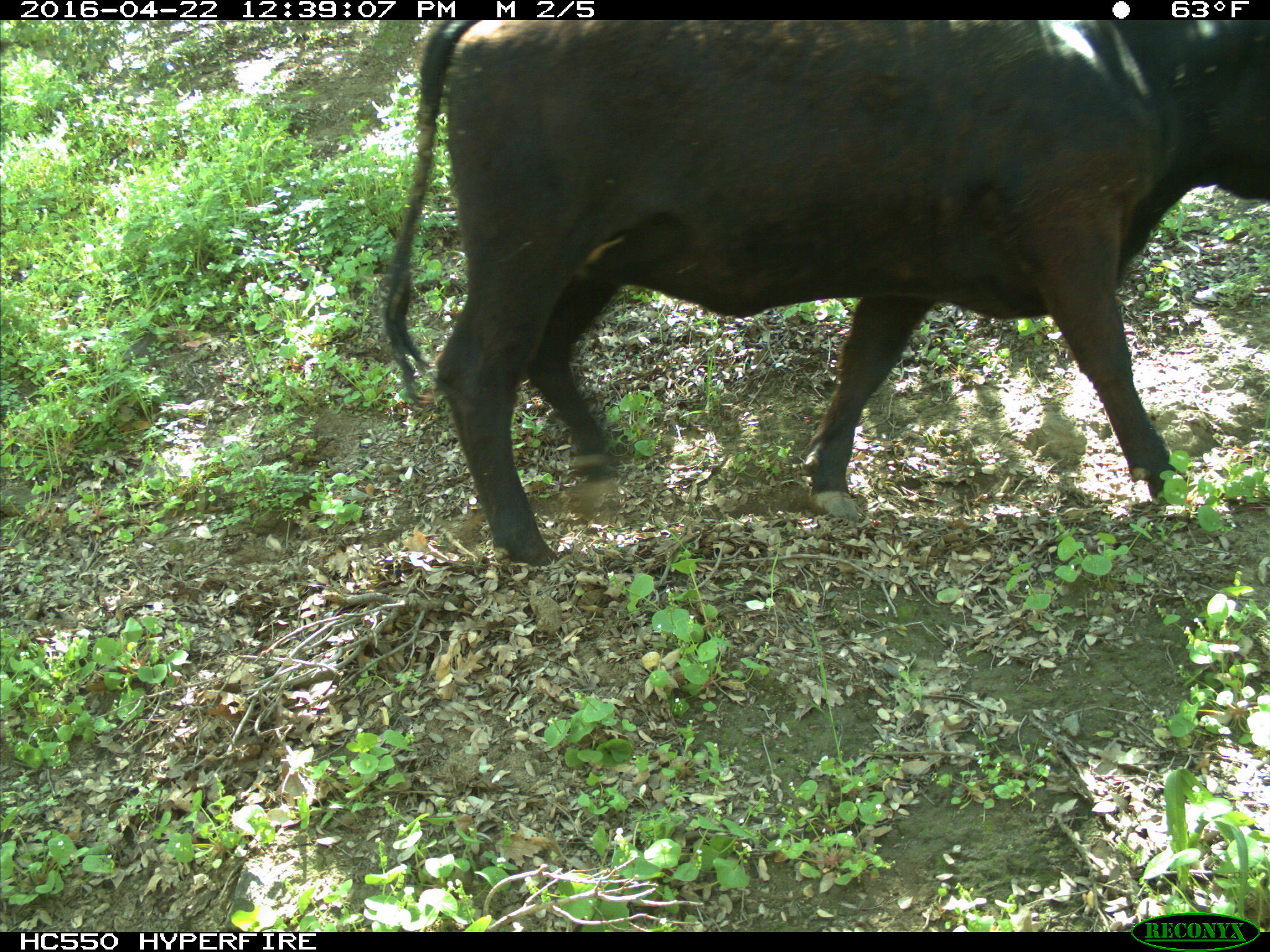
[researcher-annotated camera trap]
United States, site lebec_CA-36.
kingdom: Animalia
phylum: Chordata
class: Mammalia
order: Artiodactyla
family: Bovidae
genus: Bos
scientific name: Bos taurus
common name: domestic cow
Bos taurus (domestic cow).